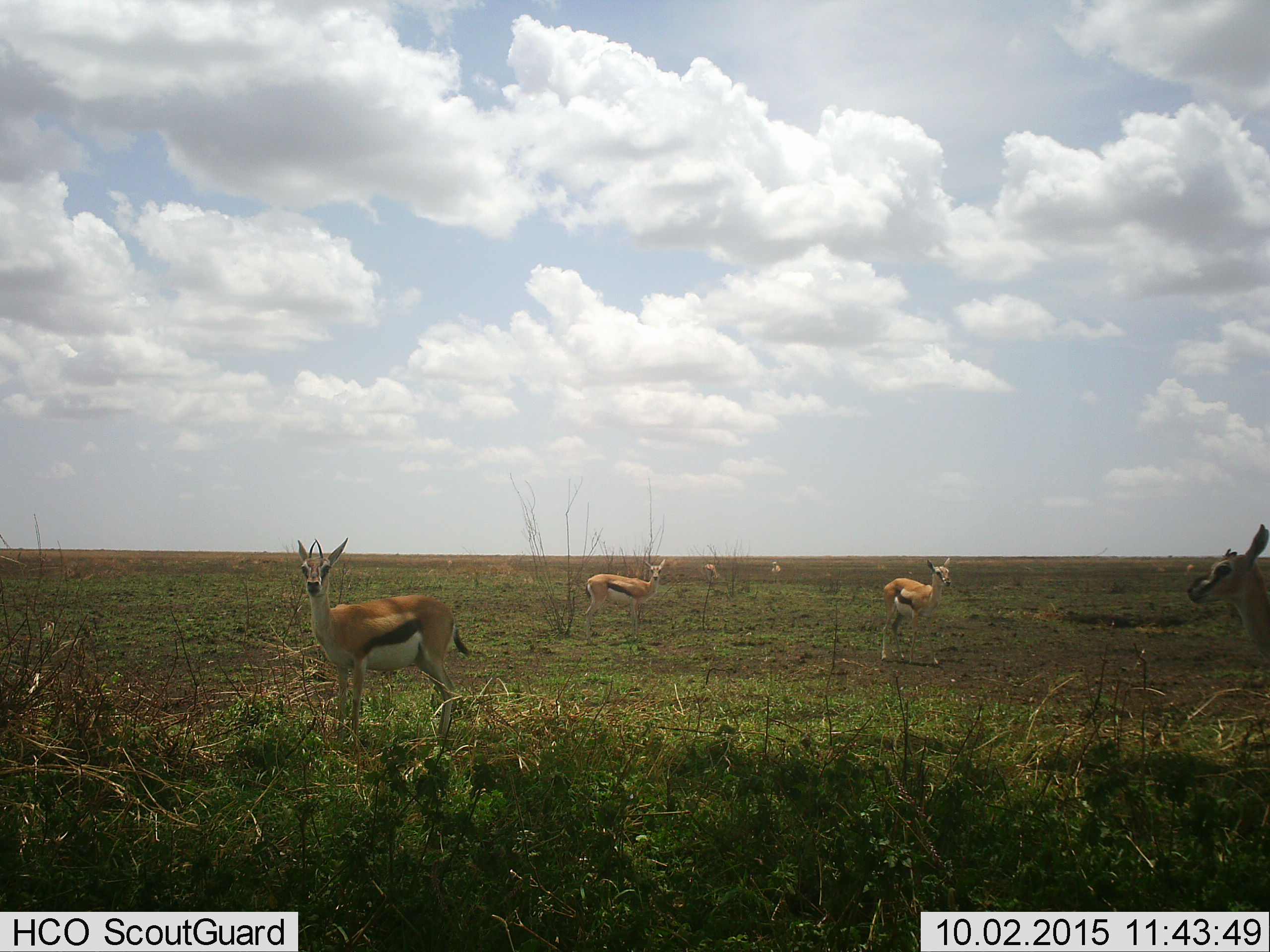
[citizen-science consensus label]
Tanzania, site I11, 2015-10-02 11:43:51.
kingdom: Animalia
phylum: Chordata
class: Mammalia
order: Artiodactyla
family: Bovidae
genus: Eudorcas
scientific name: Eudorcas thomsonii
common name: thomson's gazelle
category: gazellethomsons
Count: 6.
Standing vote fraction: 100%.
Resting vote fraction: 0%.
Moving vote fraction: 11%.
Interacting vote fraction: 0%.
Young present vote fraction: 0%.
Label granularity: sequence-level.